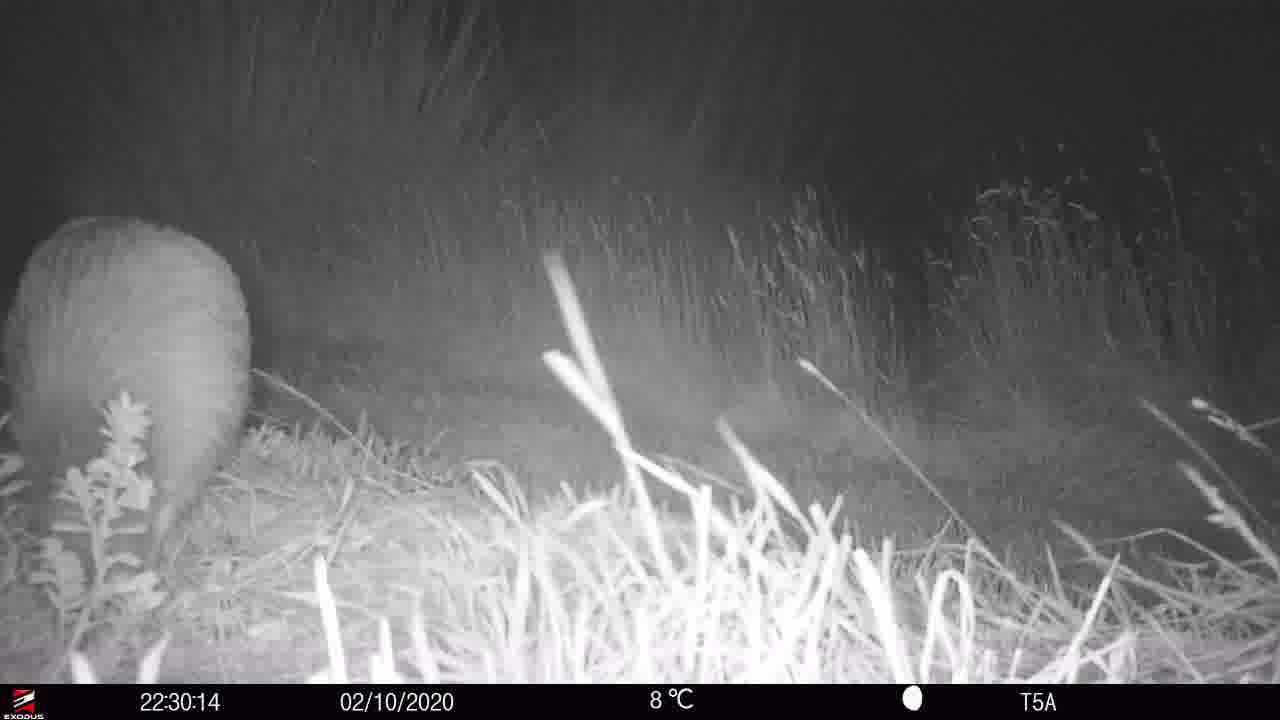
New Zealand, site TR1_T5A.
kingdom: Animalia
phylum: Chordata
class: Aves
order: Apterygiformes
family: Apterygidae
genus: Apteryx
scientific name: Apteryx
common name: kiwi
Kiwi (Apteryx).